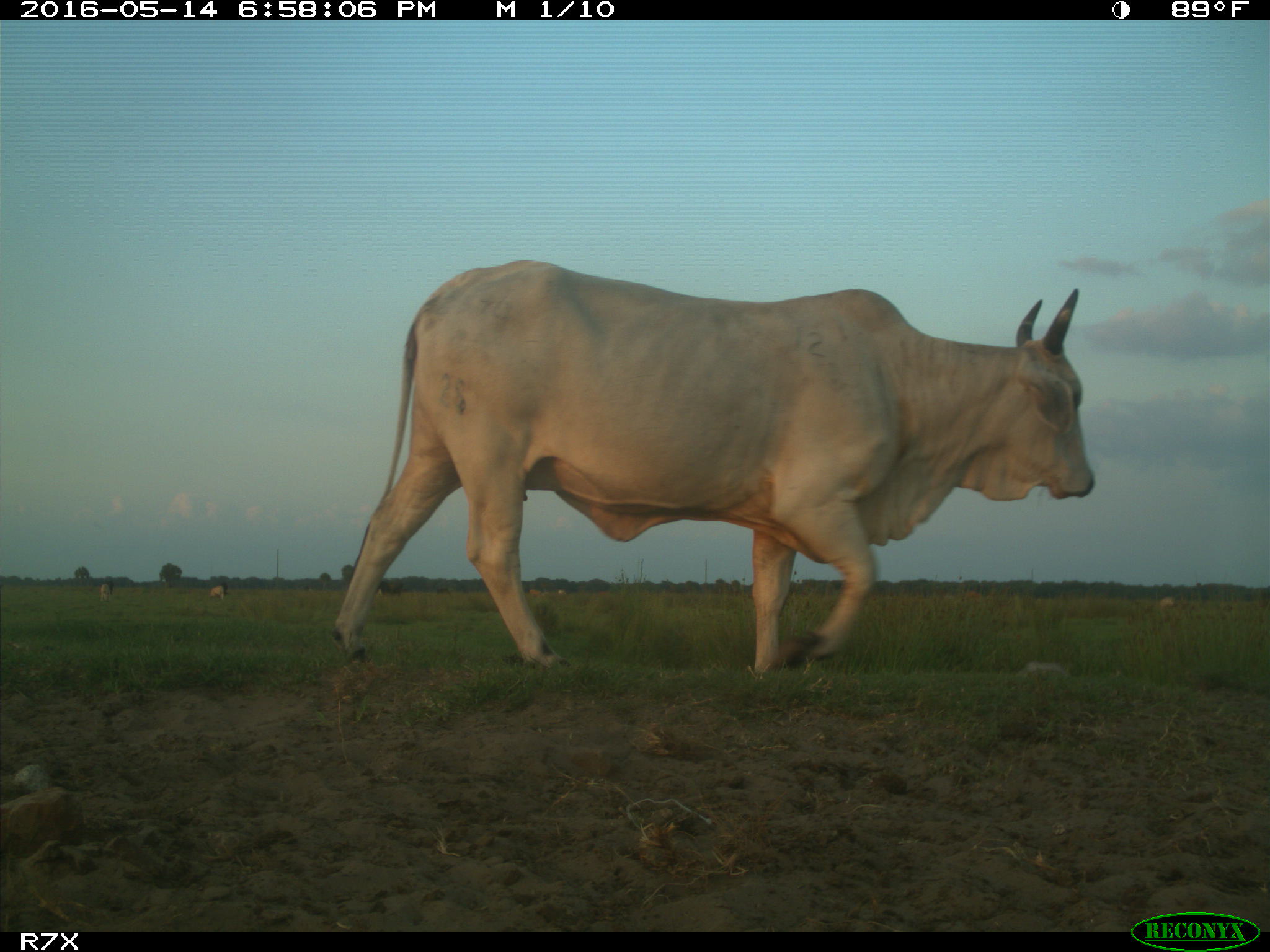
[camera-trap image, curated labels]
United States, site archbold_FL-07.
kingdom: Animalia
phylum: Chordata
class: Mammalia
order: Artiodactyla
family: Bovidae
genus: Bos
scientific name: Bos taurus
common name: domestic cow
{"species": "Bos taurus (domestic cow)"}